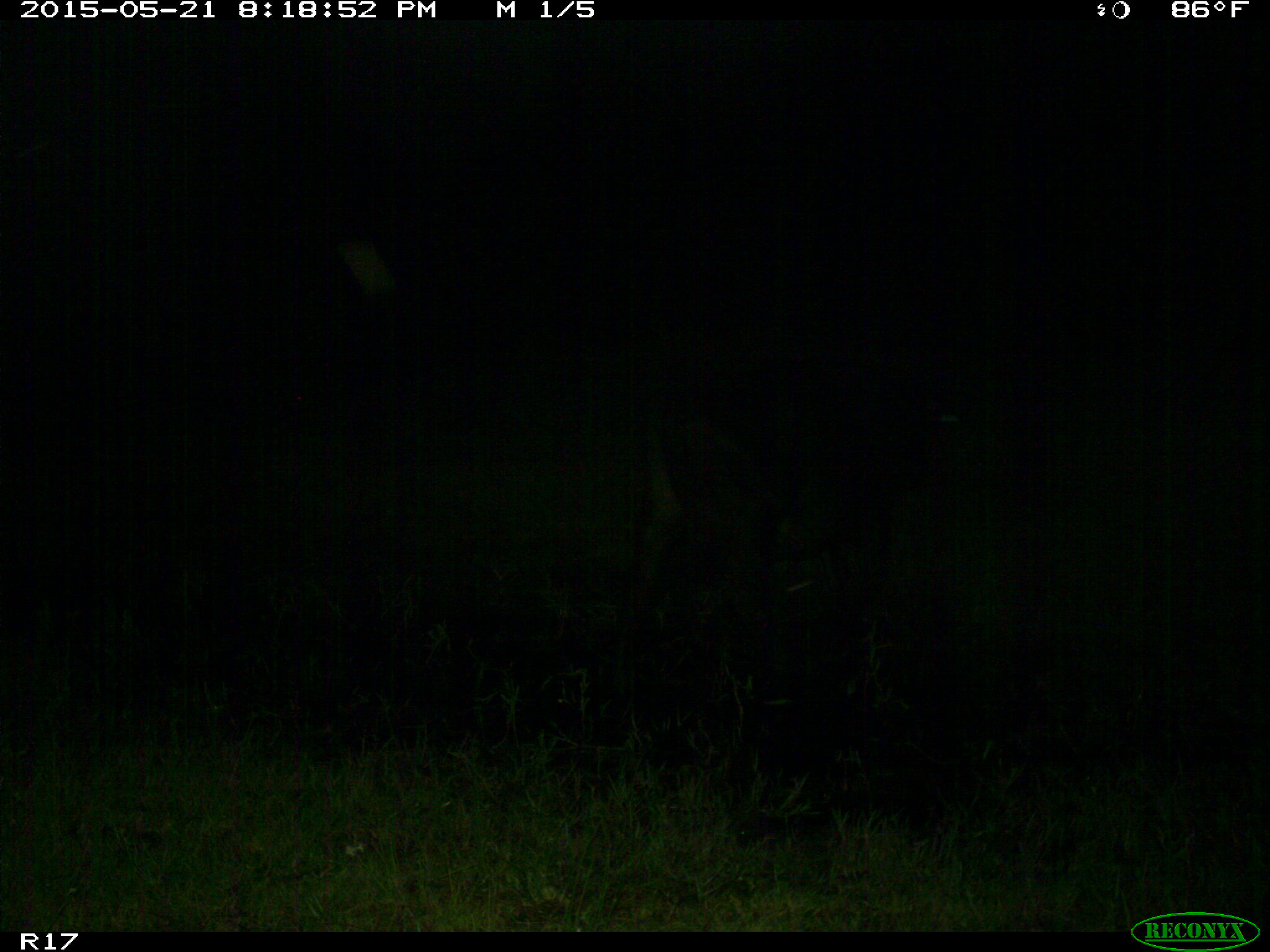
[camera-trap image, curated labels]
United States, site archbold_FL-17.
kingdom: Animalia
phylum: Chordata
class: Mammalia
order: Artiodactyla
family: Bovidae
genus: Bos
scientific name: Bos taurus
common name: domestic cow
Bos taurus (domestic cow).